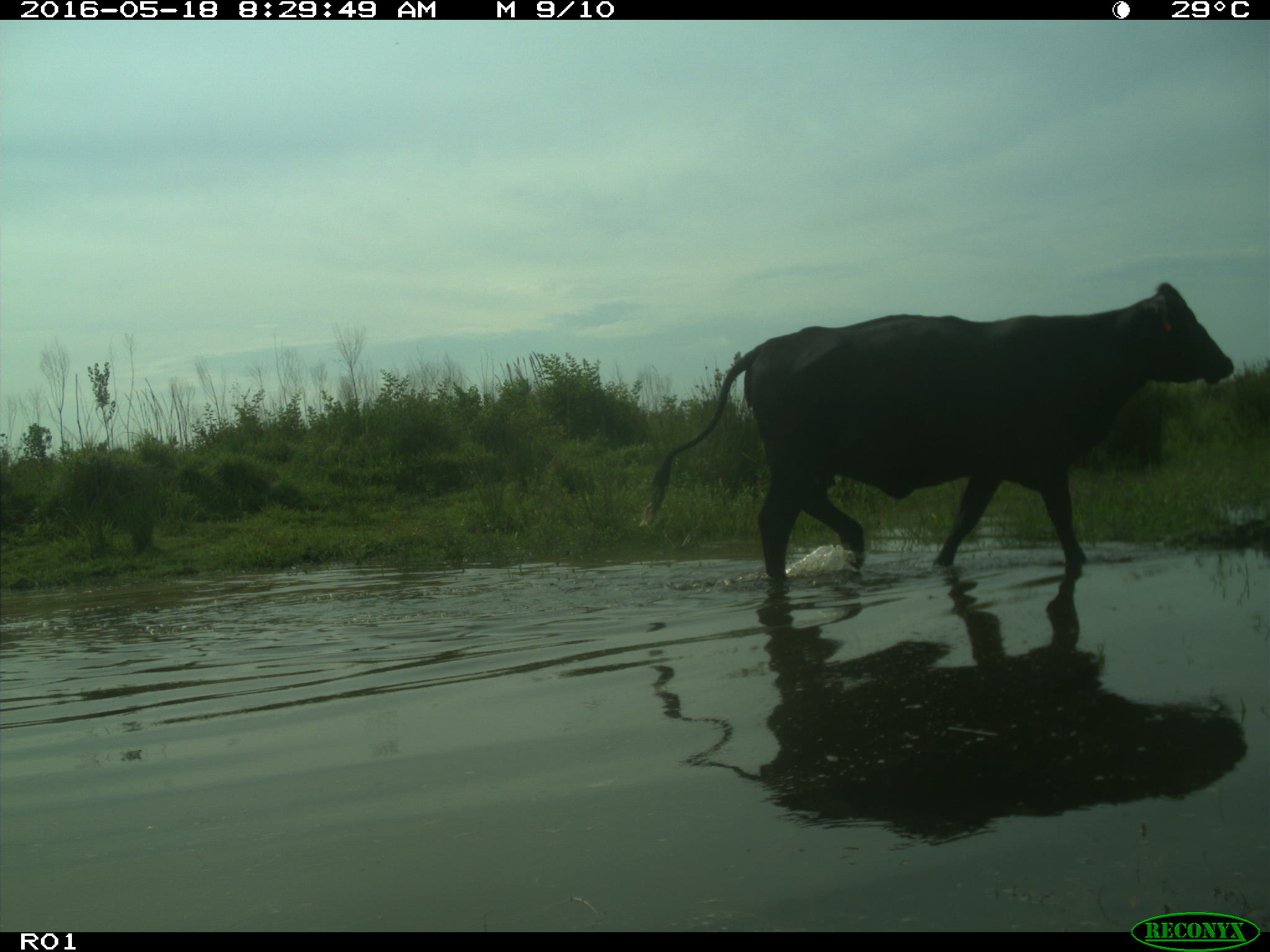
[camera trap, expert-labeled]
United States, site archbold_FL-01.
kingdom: Animalia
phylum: Chordata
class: Mammalia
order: Artiodactyla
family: Bovidae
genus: Bos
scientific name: Bos taurus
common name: domestic cow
Bos taurus (domestic cow).